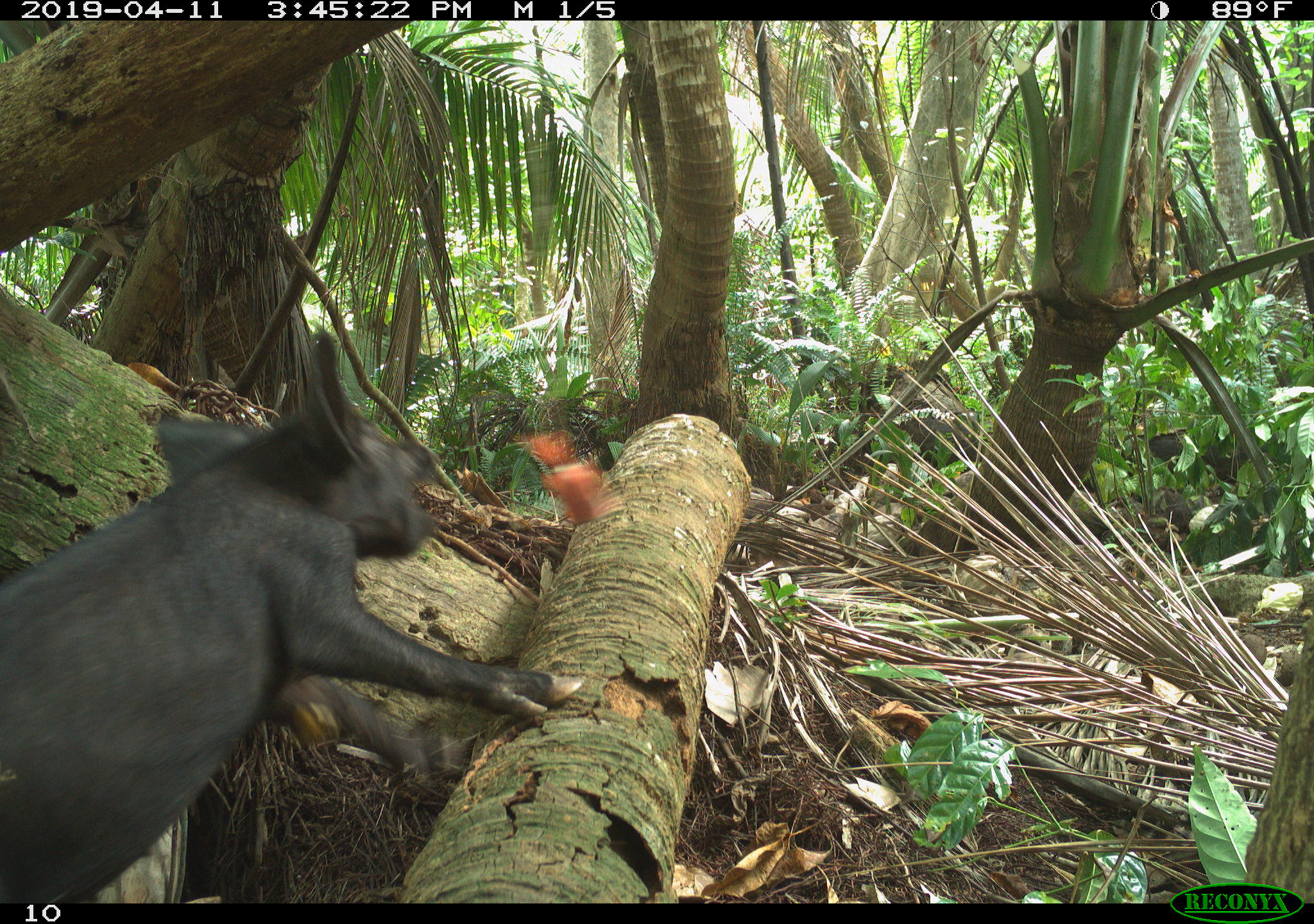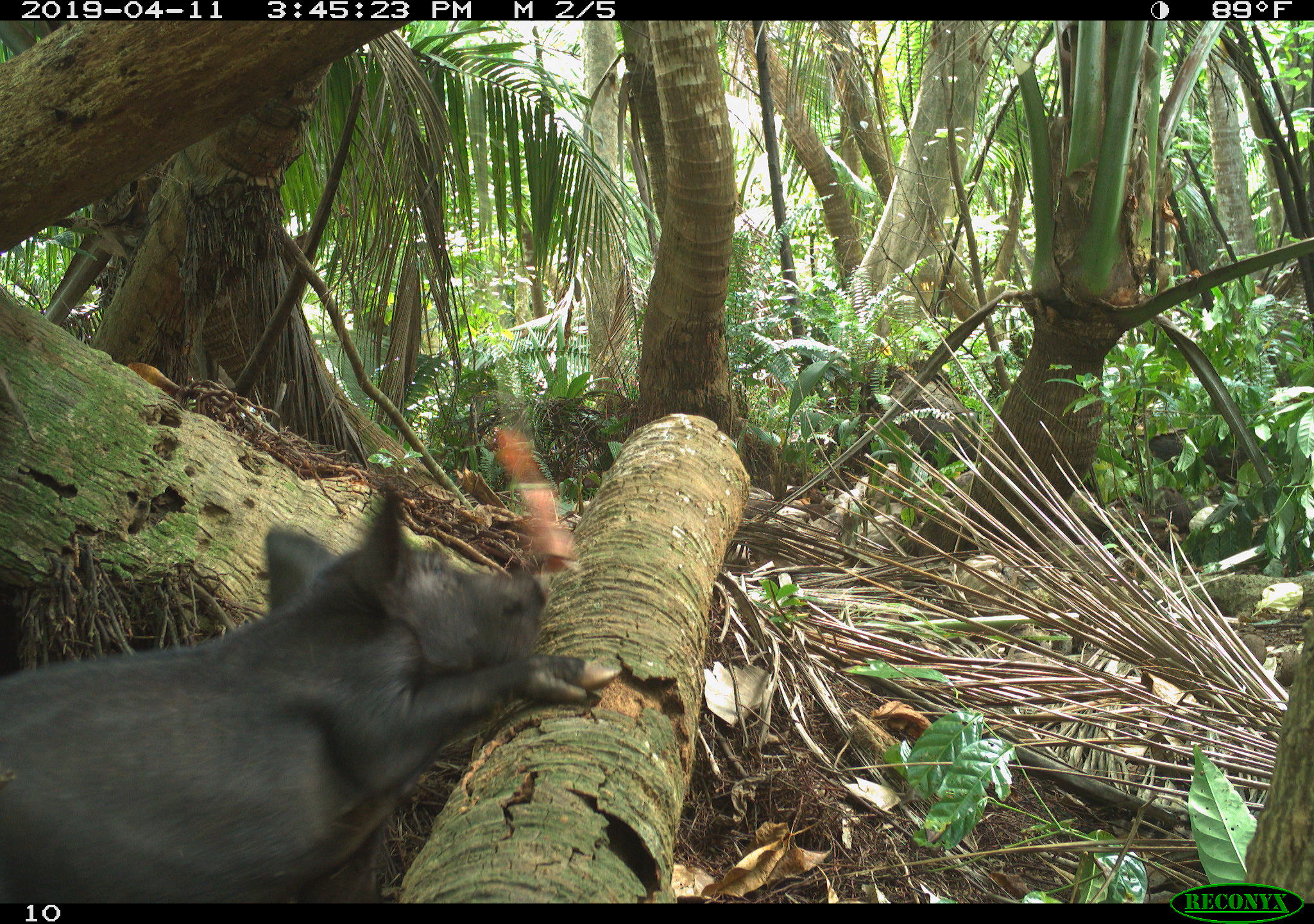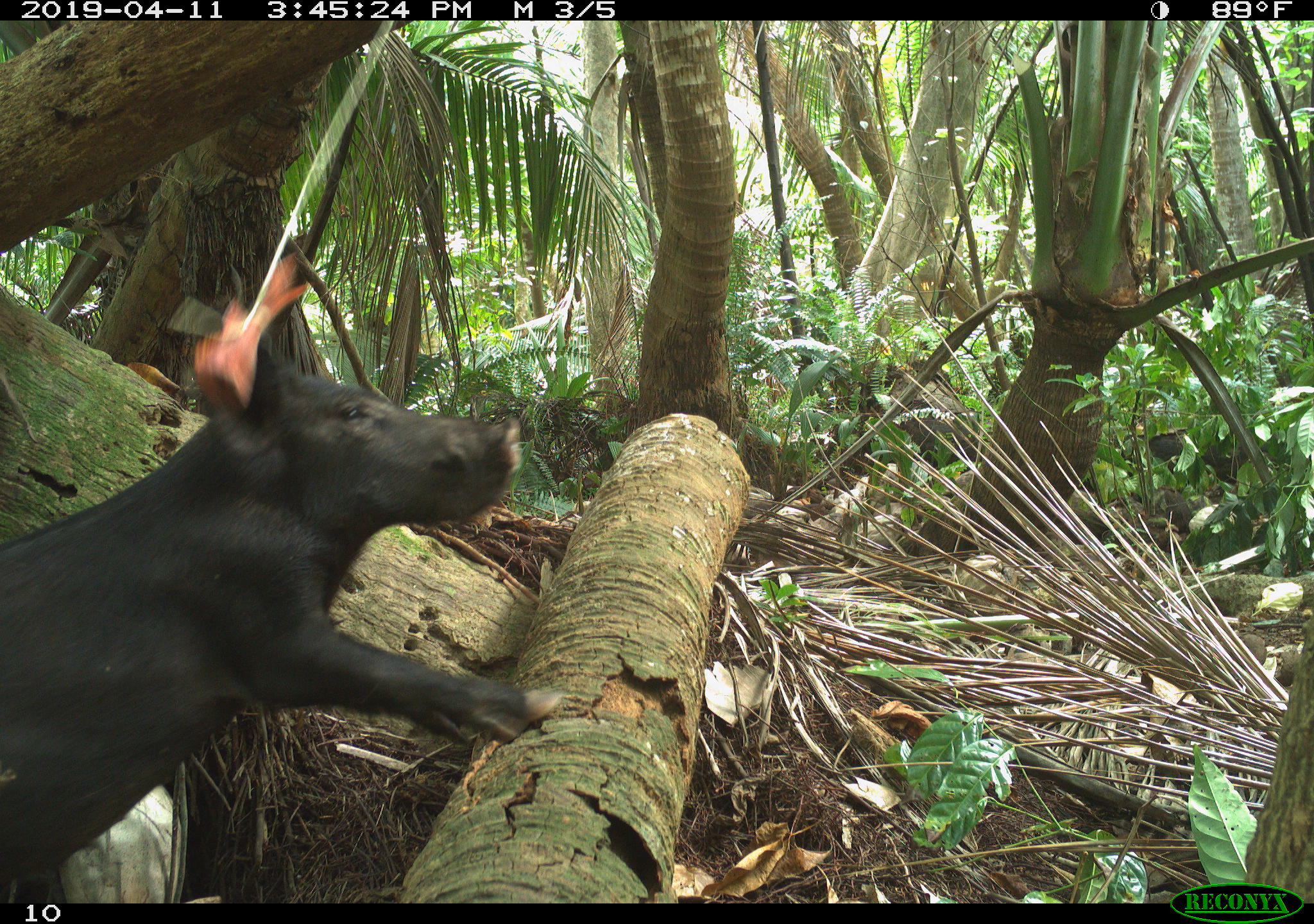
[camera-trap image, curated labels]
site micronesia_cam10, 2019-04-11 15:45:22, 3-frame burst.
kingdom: Animalia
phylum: Chordata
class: Mammalia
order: Artiodactyla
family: Suidae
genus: Sus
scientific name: Sus scrofa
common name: pig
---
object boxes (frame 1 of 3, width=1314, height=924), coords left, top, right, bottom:
pig: 0, 336, 560, 895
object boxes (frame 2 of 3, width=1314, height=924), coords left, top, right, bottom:
pig: 0, 456, 648, 901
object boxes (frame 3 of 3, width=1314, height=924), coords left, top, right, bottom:
pig: 12, 243, 554, 893